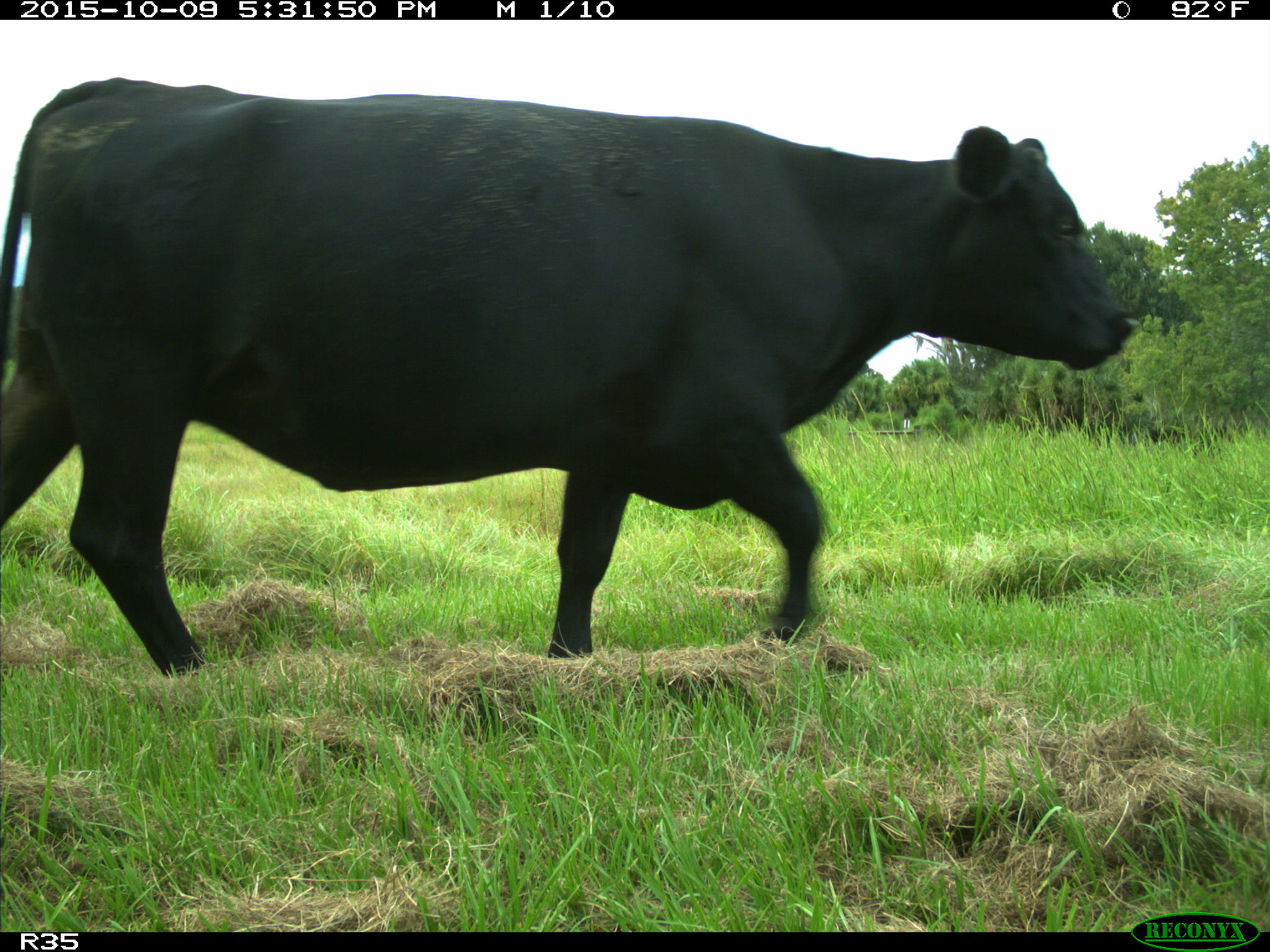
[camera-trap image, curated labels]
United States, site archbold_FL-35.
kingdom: Animalia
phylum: Chordata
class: Mammalia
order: Artiodactyla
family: Bovidae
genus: Bos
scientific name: Bos taurus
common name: domestic cow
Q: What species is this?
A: Bos taurus (domestic cow).